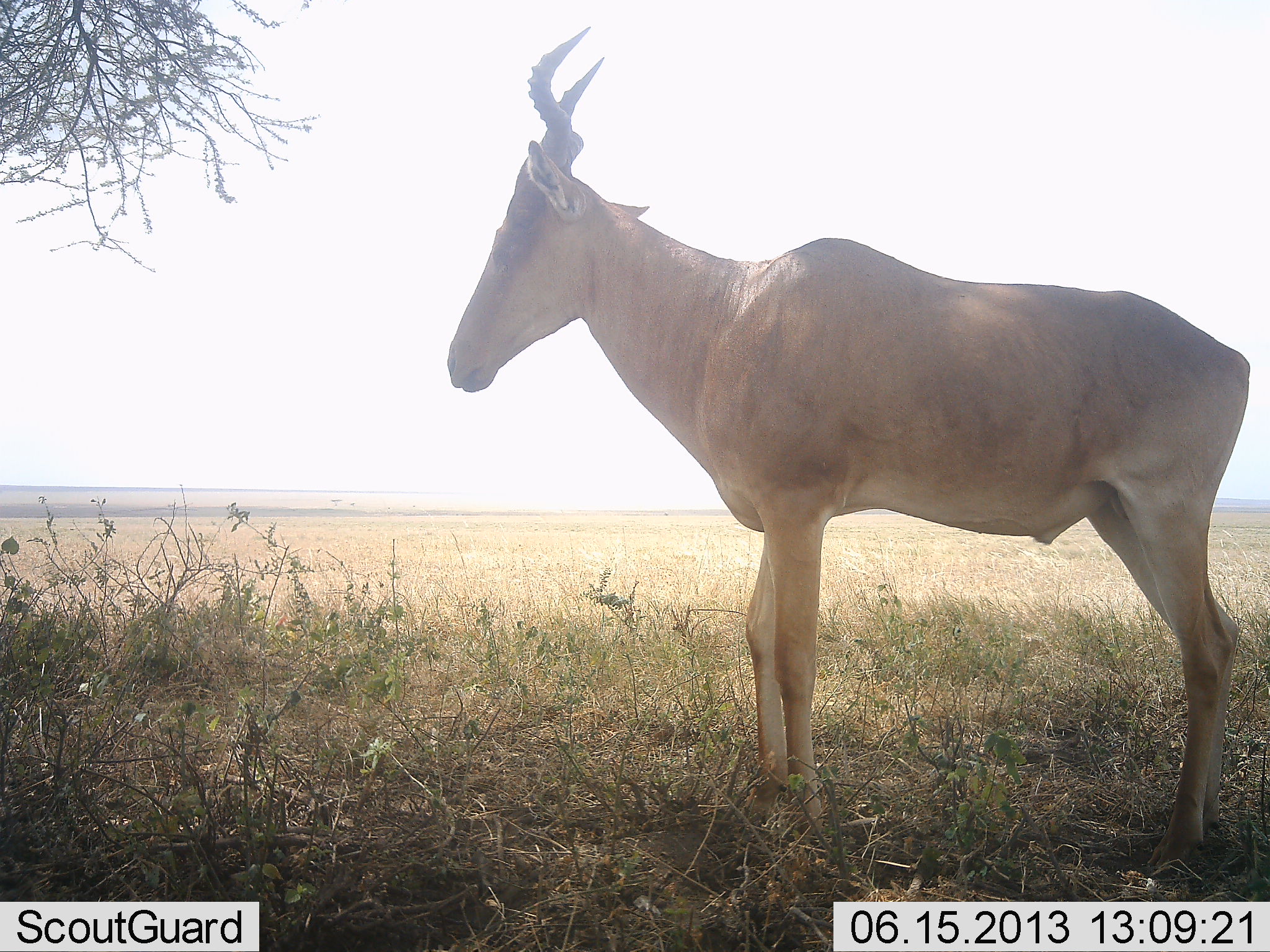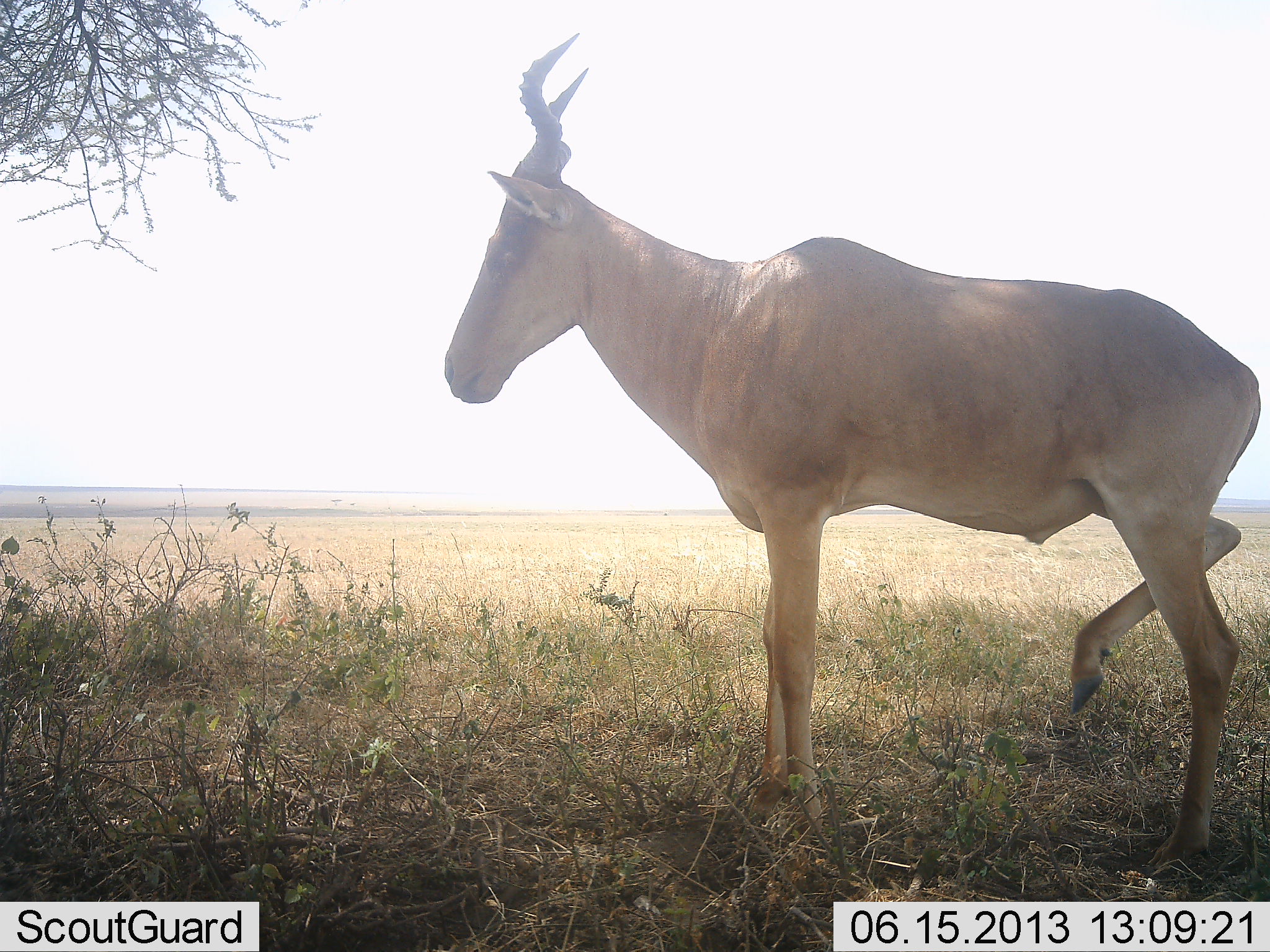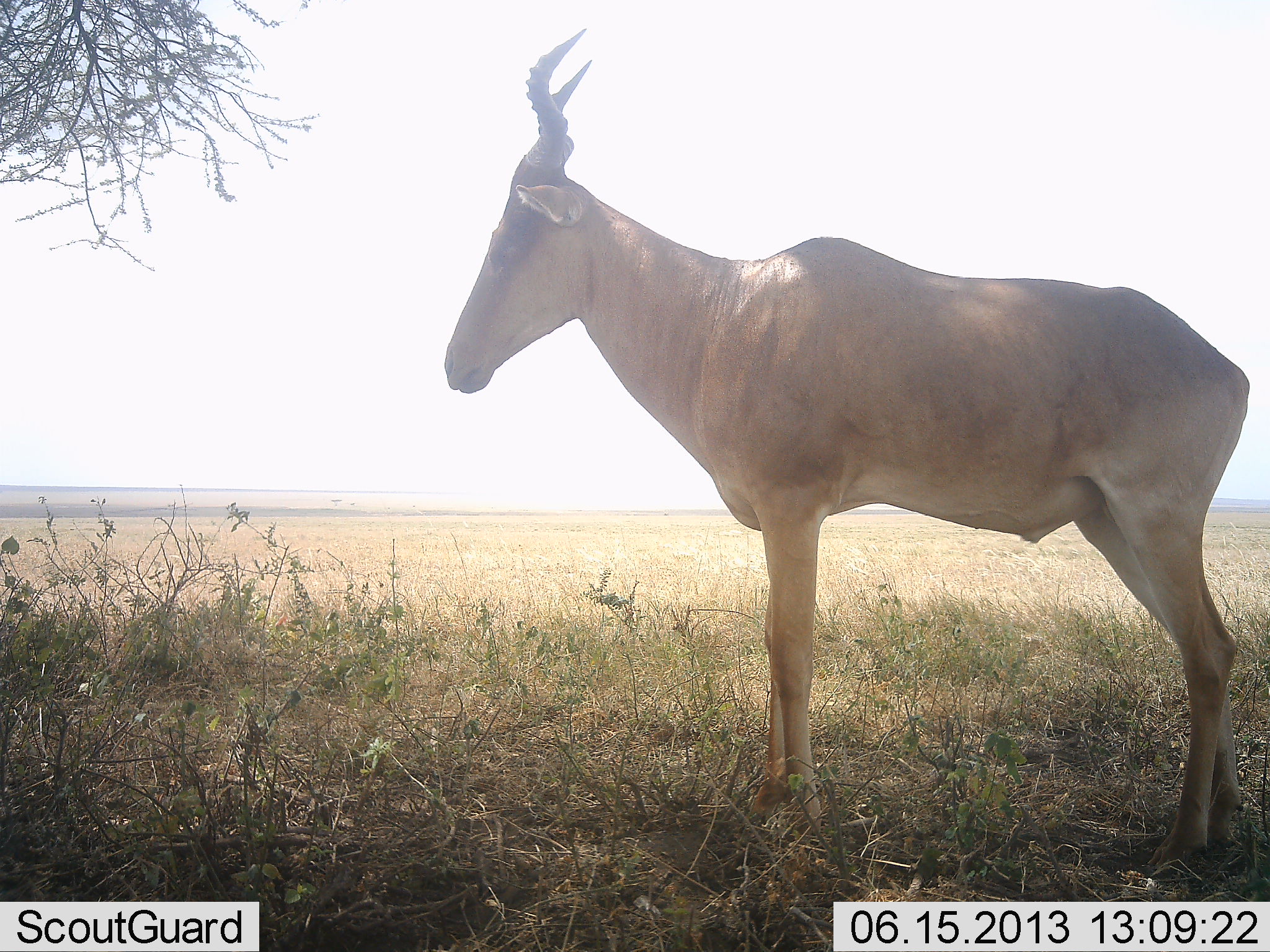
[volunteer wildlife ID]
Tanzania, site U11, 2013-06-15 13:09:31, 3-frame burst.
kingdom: Animalia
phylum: Chordata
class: Mammalia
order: Artiodactyla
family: Bovidae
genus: Alcelaphus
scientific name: Alcelaphus buselaphus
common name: hartebeest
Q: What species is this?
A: Hartebeest (Alcelaphus buselaphus).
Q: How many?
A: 1.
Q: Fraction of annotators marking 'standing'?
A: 93%.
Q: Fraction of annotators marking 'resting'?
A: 0%.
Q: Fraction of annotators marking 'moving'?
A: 7%.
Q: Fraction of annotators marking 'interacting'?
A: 0%.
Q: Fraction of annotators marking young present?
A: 0%.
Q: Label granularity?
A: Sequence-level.